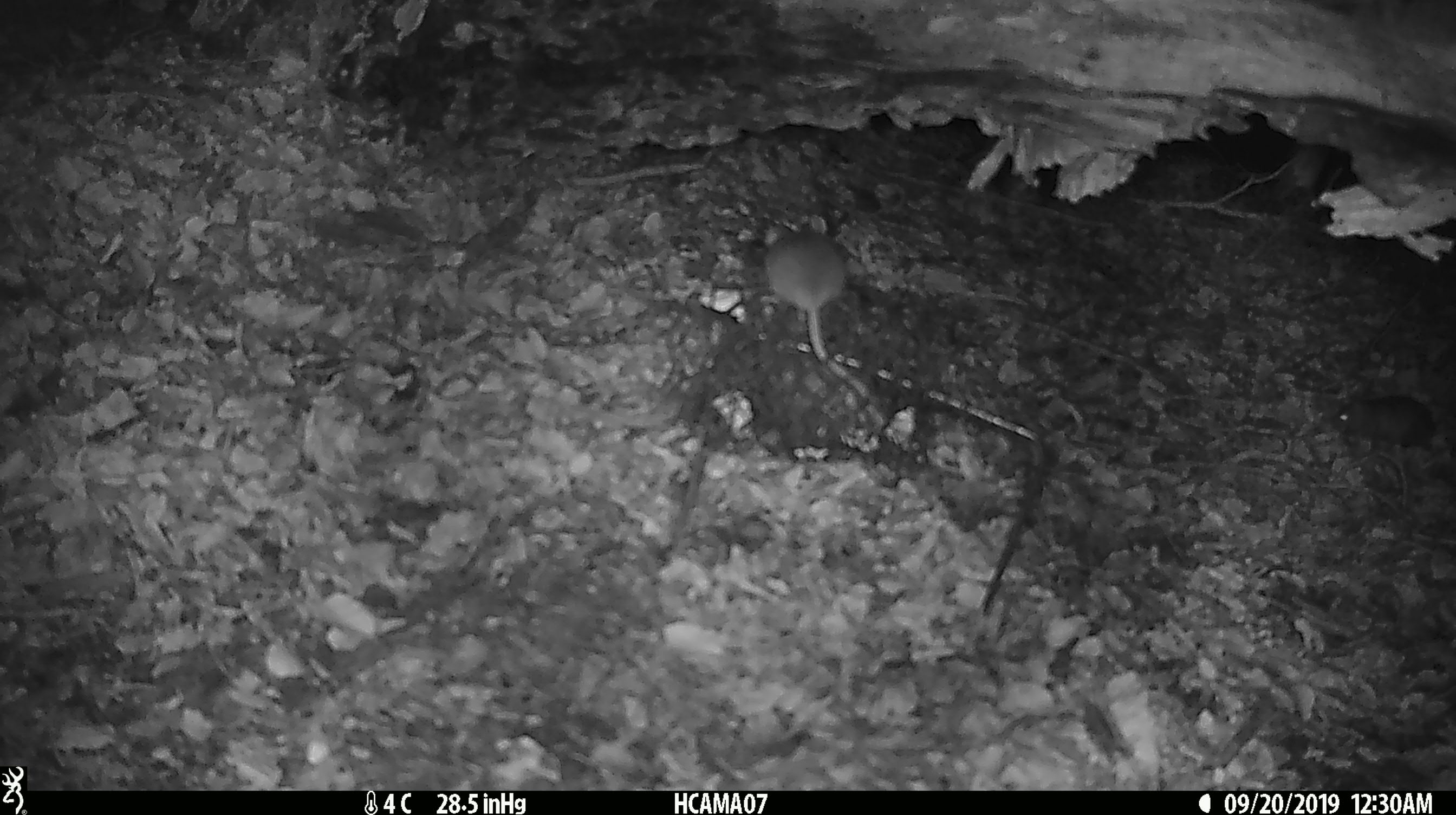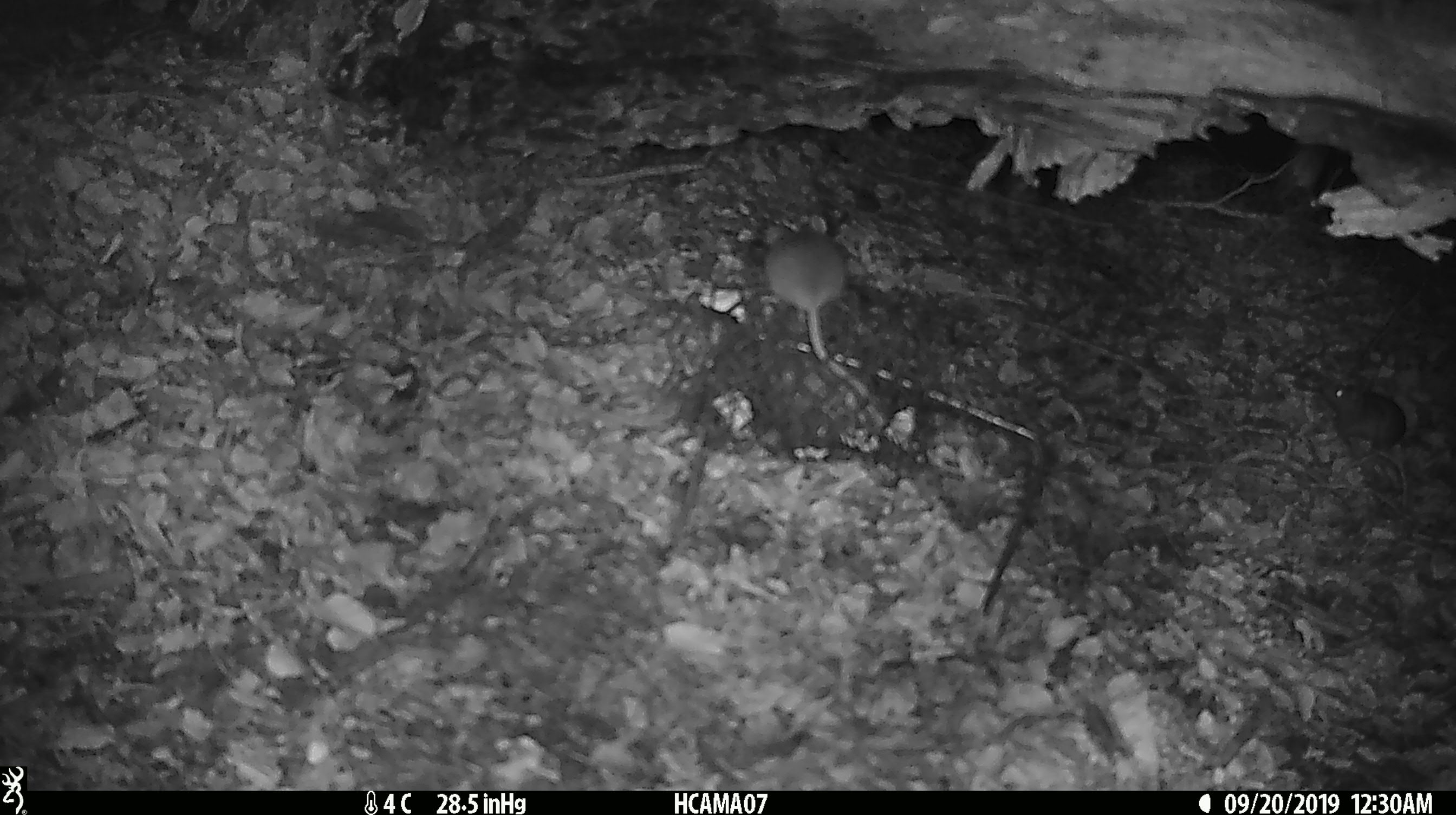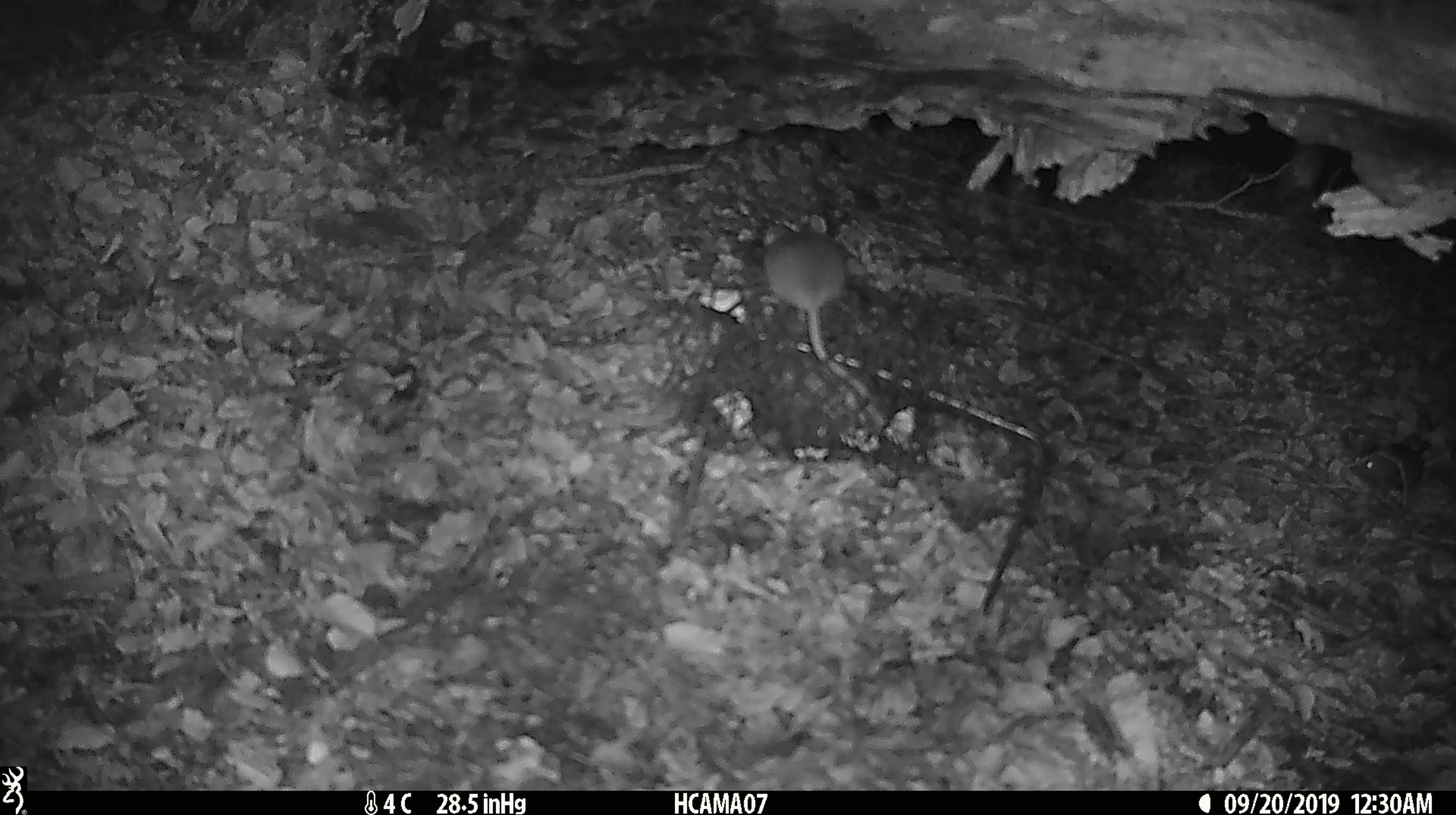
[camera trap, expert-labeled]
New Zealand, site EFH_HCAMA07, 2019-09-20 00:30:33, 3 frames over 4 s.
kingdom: Animalia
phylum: Chordata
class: Mammalia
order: Rodentia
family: Muridae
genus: Mus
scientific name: Mus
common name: mouse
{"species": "mouse (Mus)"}